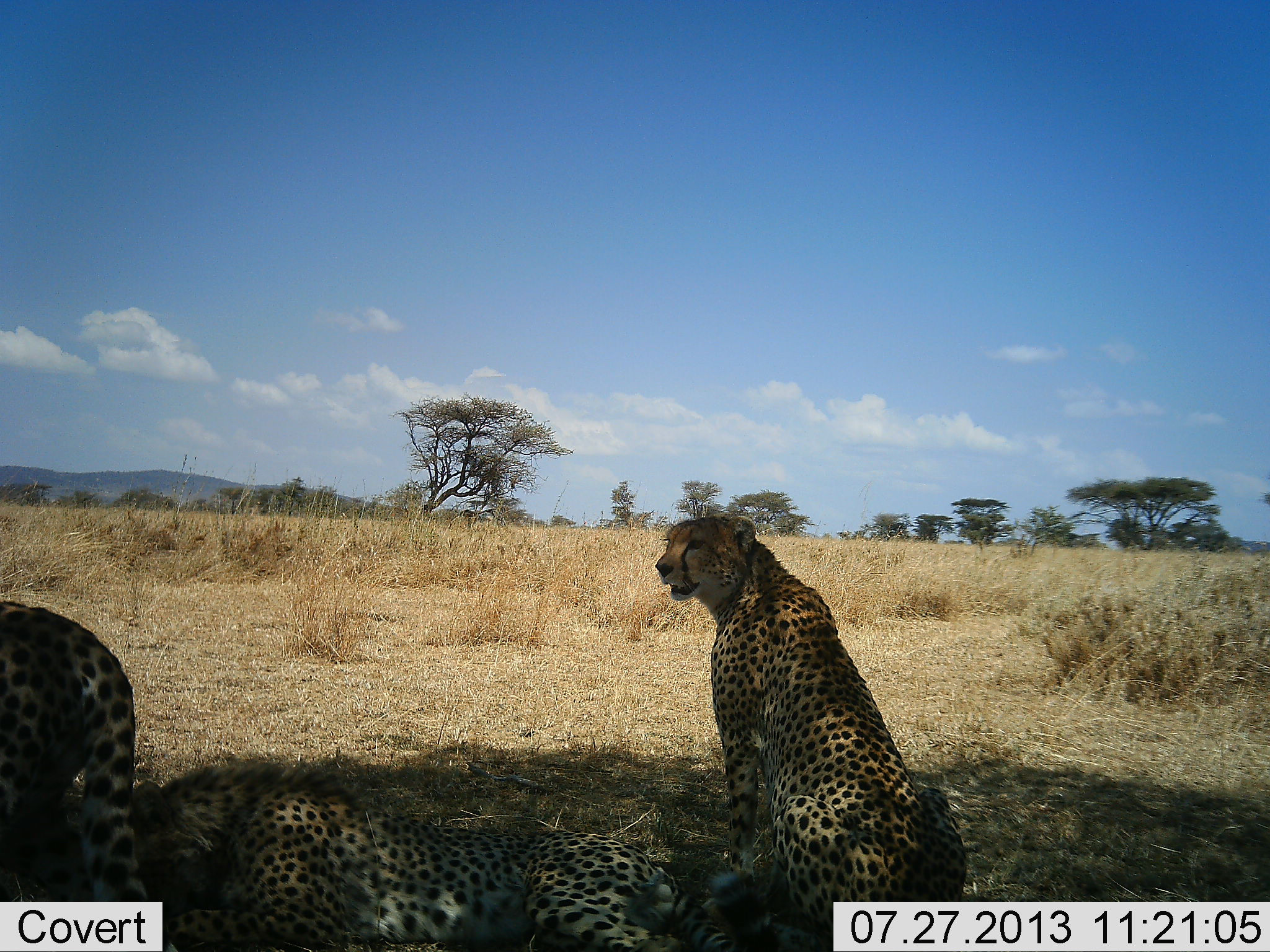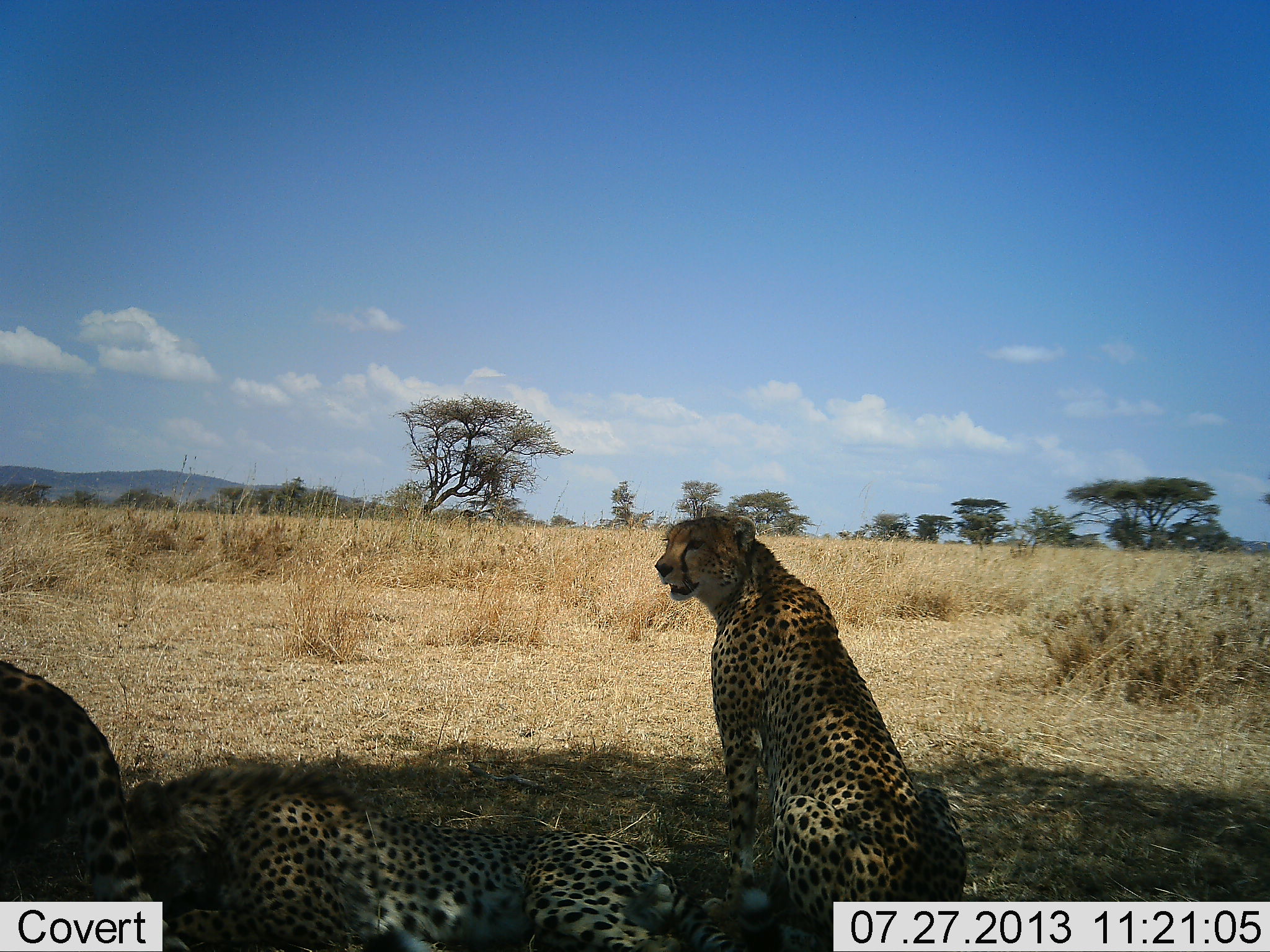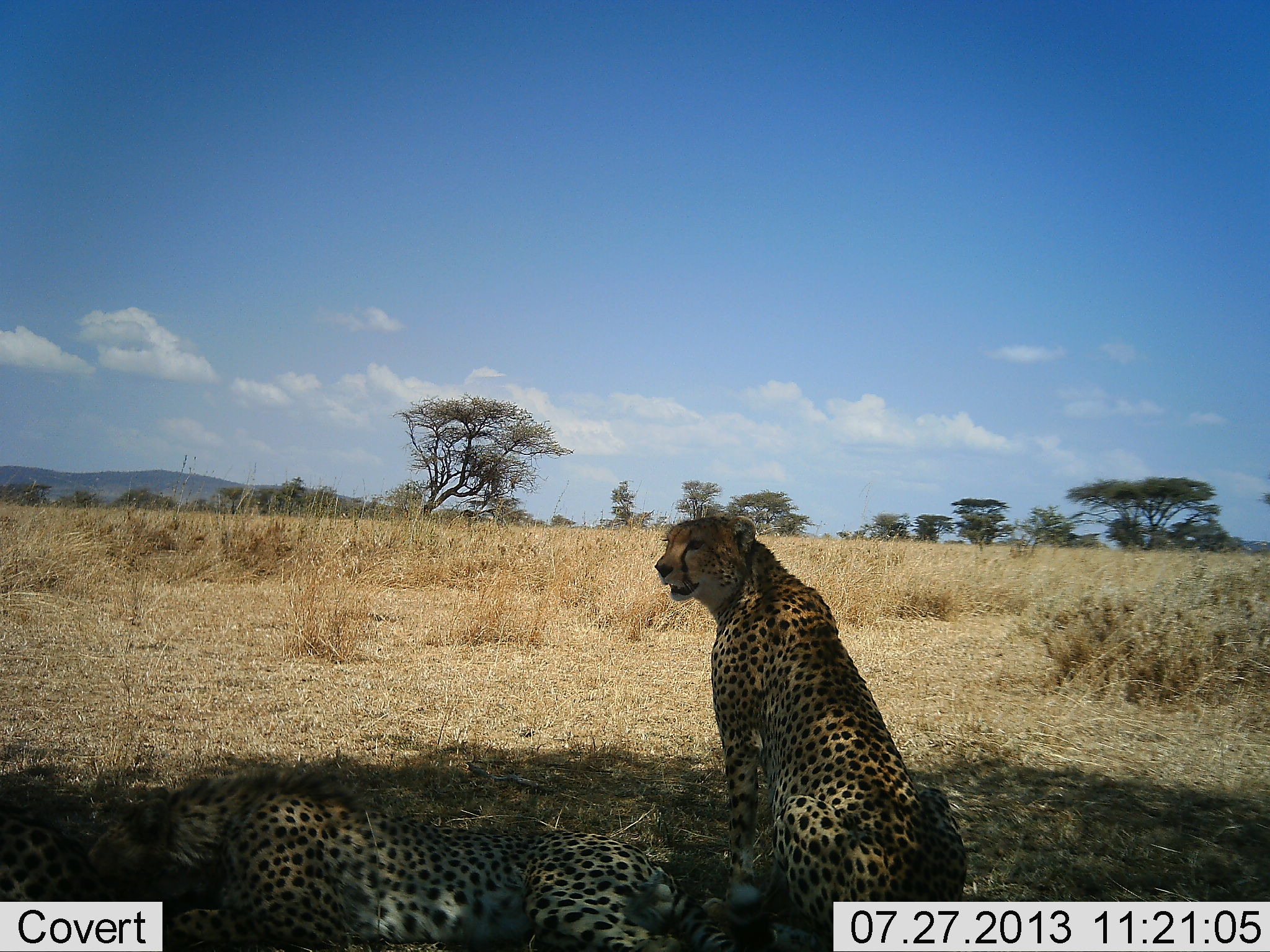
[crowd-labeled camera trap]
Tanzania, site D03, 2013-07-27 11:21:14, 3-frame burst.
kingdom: Animalia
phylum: Chordata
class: Mammalia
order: Carnivora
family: Felidae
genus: Acinonyx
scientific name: Acinonyx jubatus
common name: cheetah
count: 3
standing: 20%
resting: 100%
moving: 10%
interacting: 0%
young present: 10%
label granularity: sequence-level